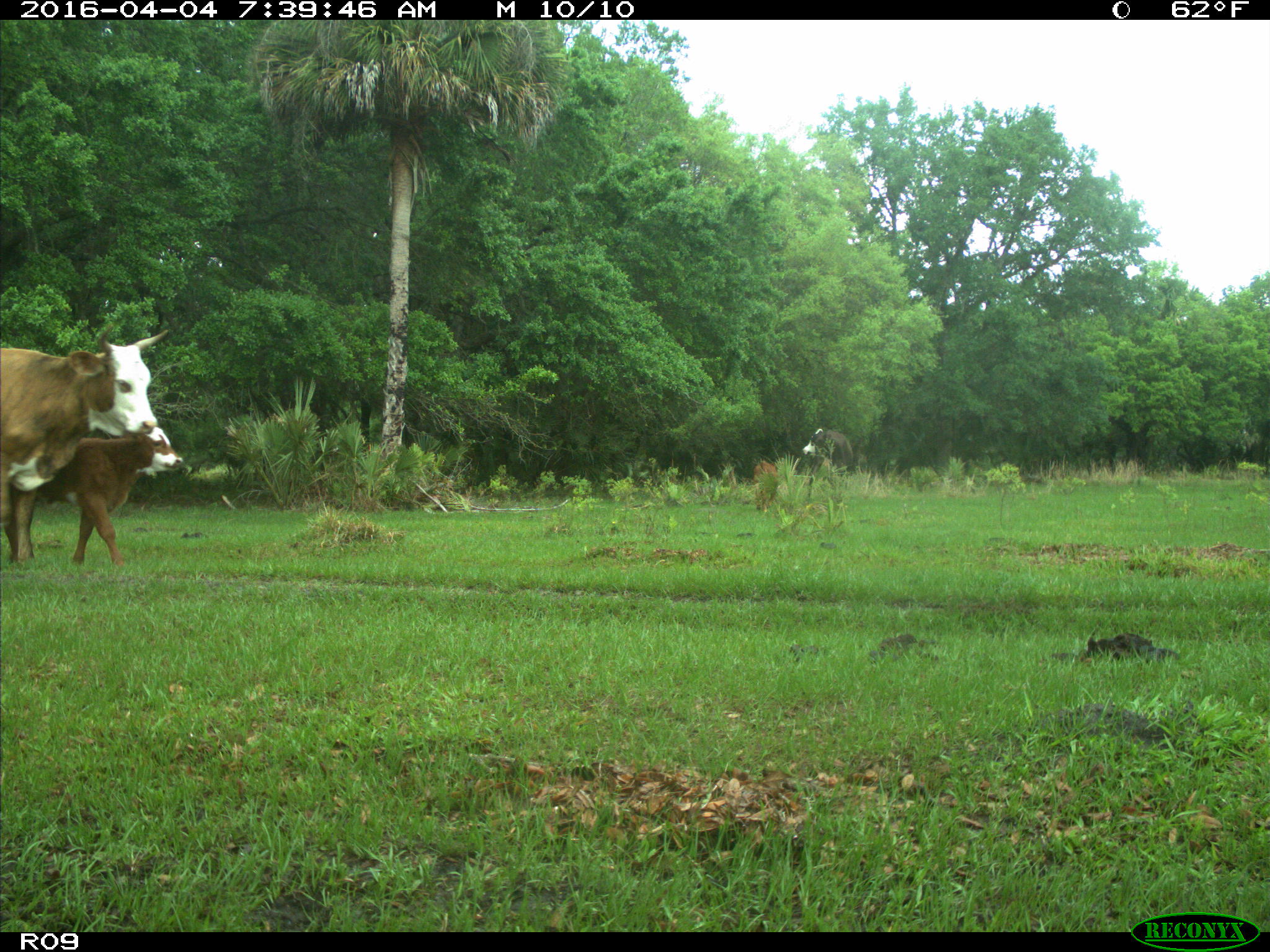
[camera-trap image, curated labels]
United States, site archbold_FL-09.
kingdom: Animalia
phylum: Chordata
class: Mammalia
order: Artiodactyla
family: Bovidae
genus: Bos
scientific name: Bos taurus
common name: domestic cow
Bos taurus (domestic cow).